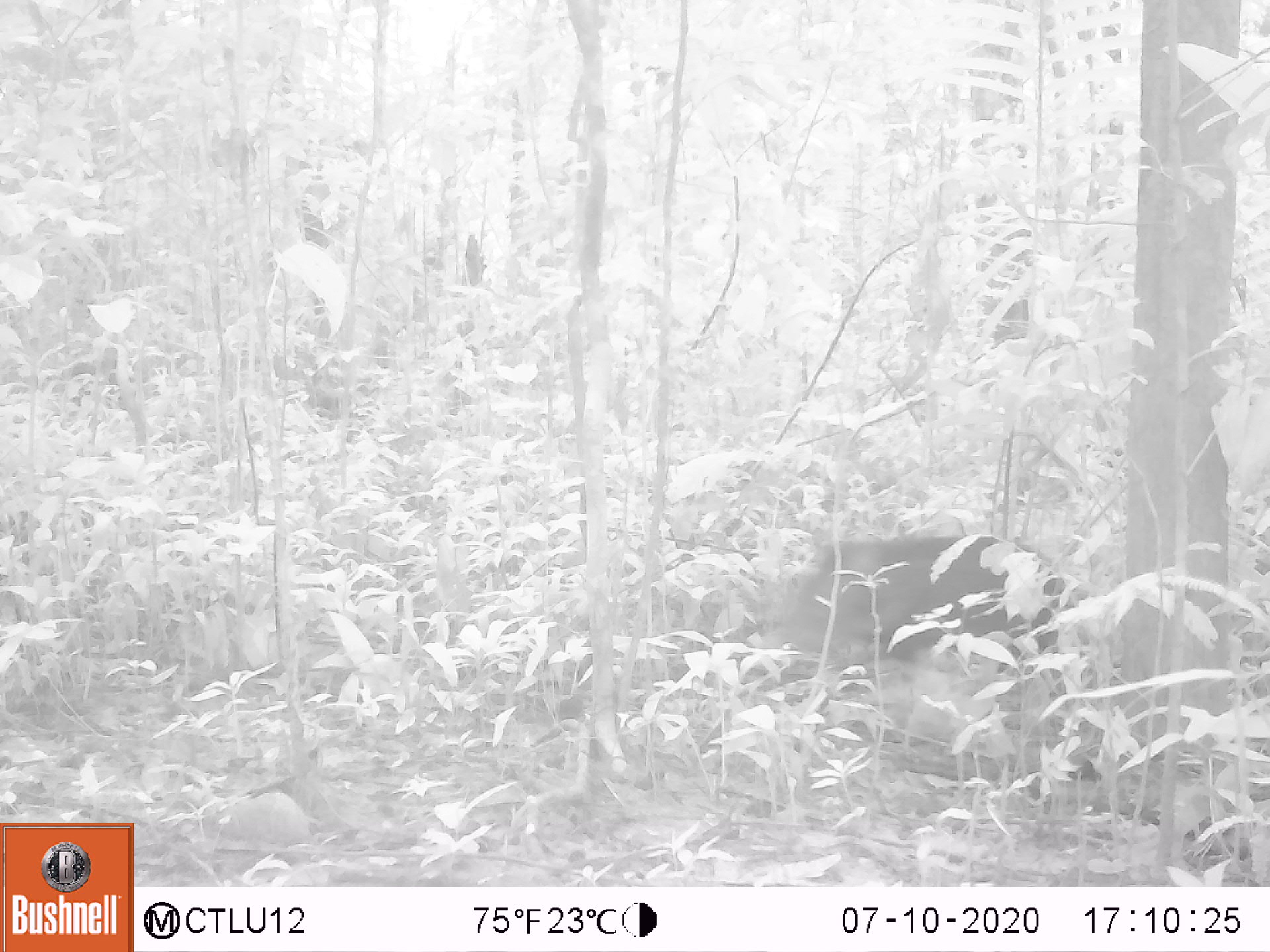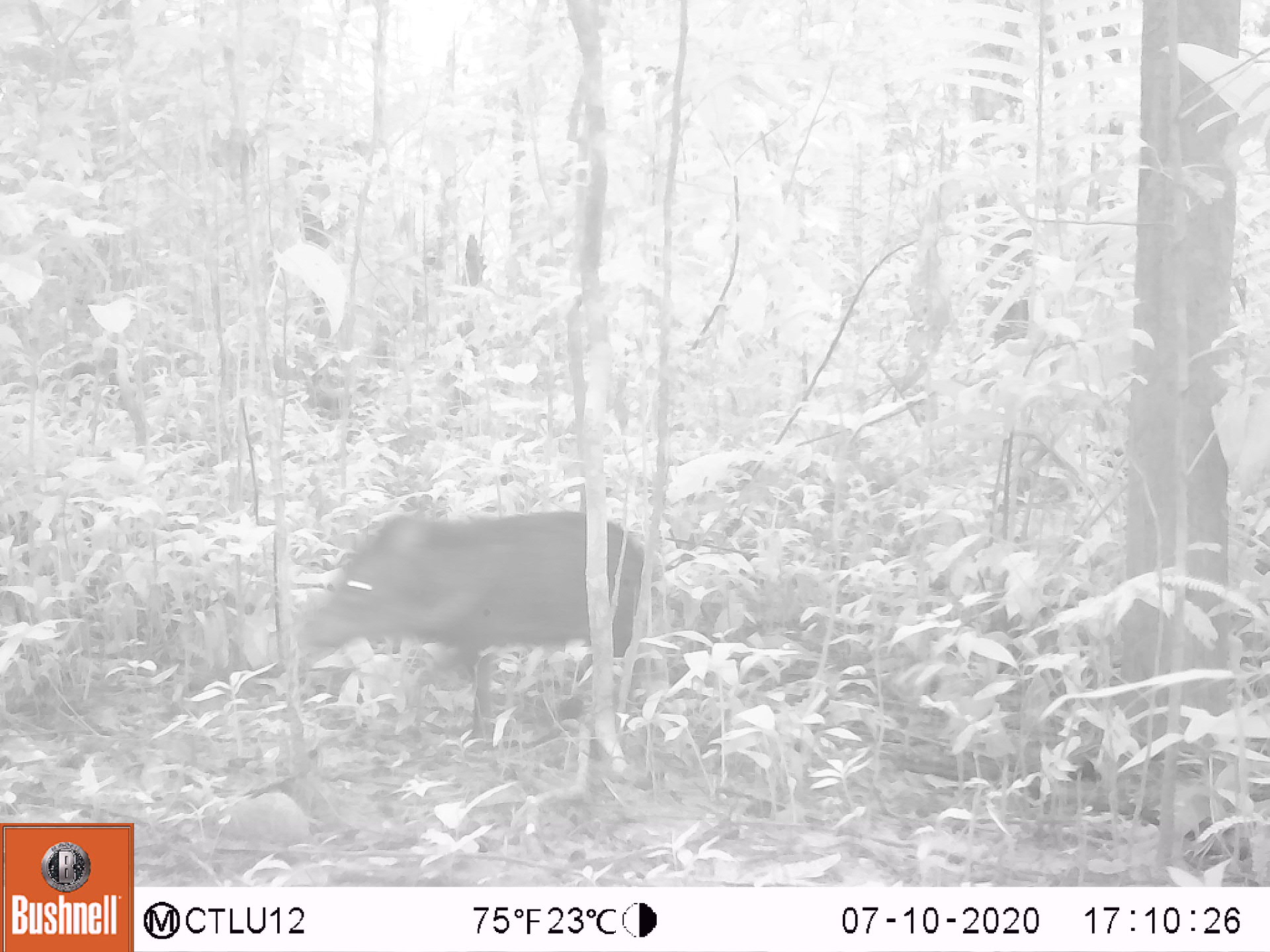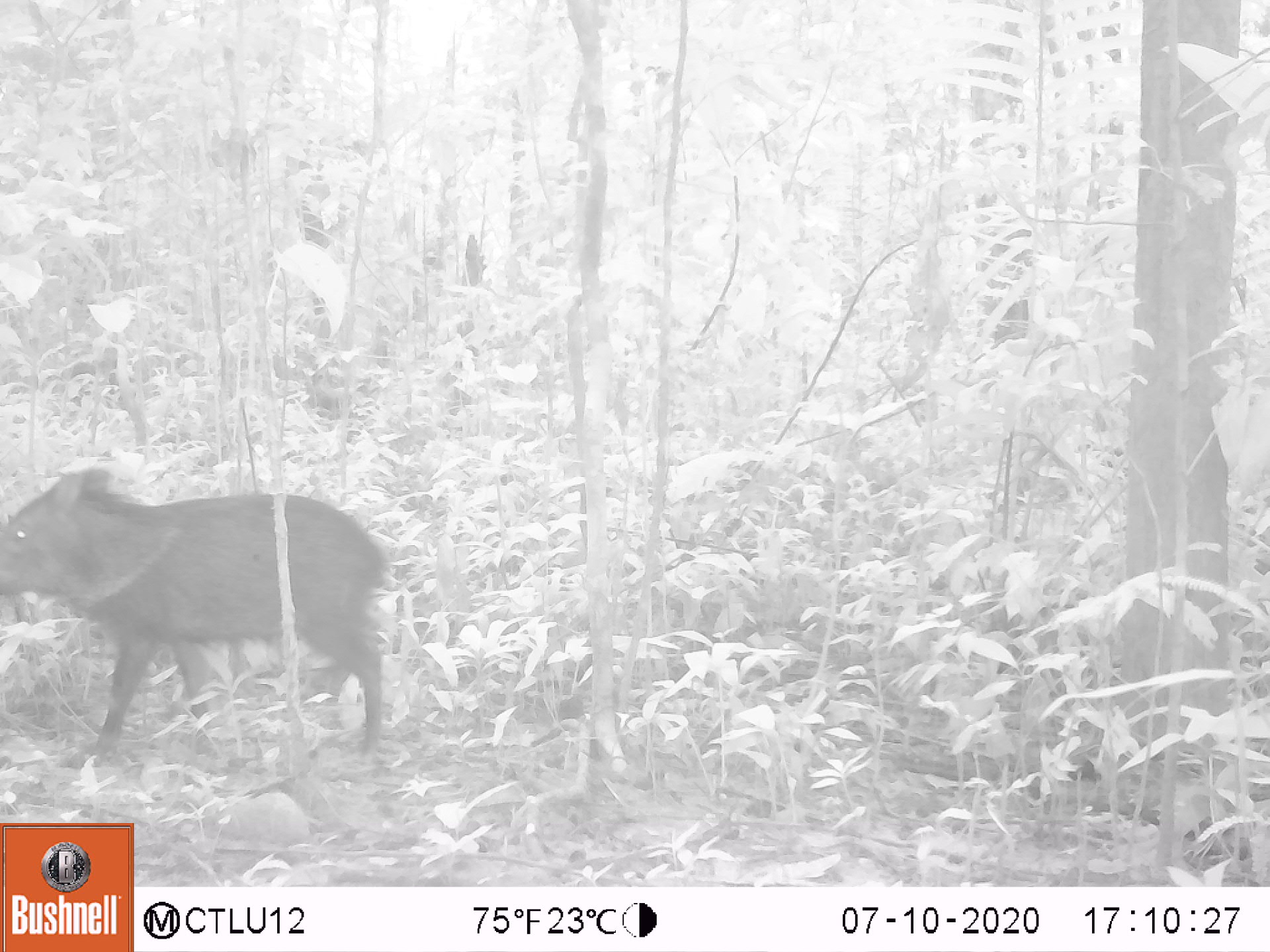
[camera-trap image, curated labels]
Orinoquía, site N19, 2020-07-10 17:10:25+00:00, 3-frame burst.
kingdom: Animalia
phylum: Chordata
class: Mammalia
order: Artiodactyla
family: Tayassuidae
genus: Pecari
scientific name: Pecari tajacu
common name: collared peccary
Collared peccary (Pecari tajacu).